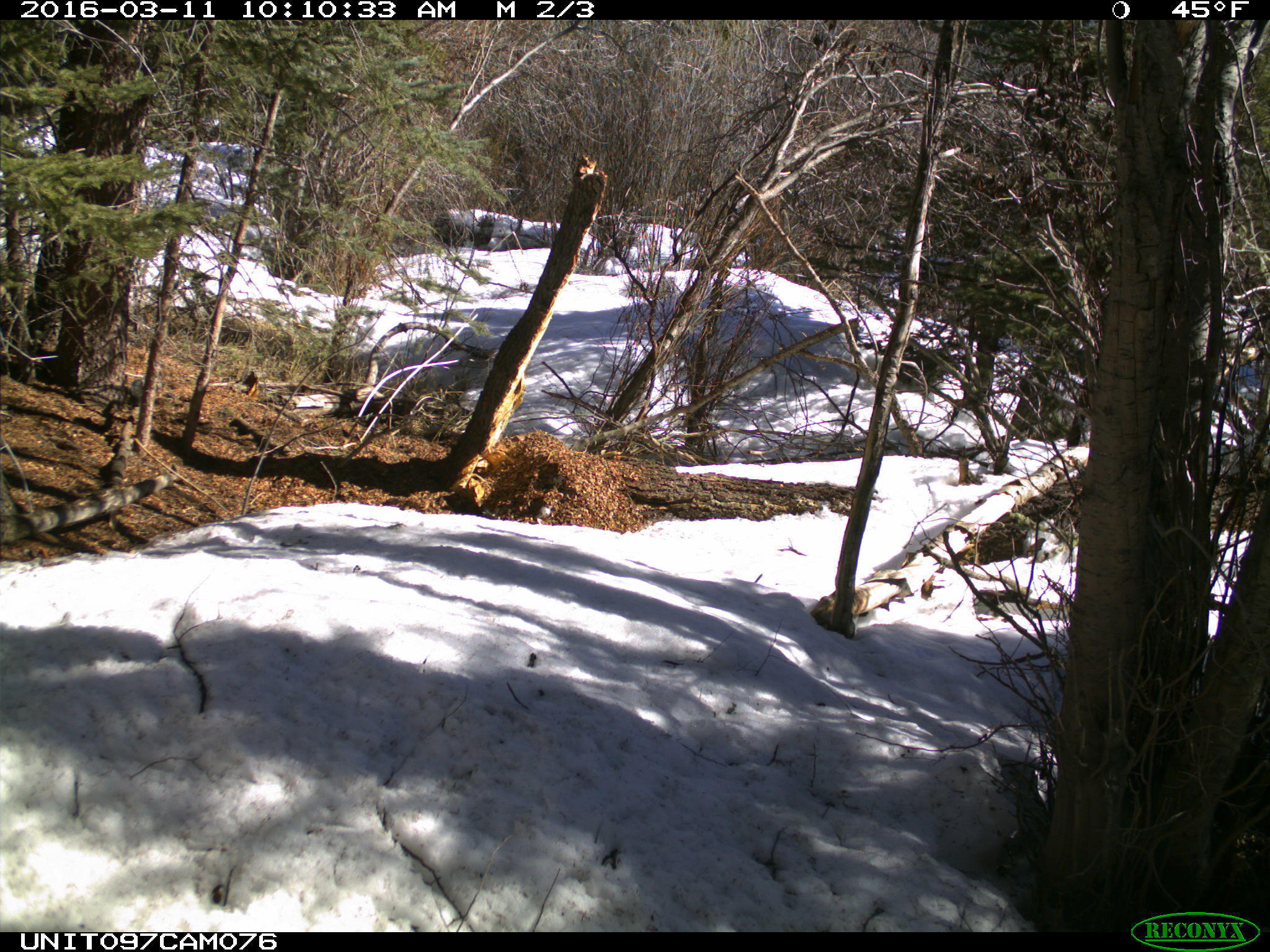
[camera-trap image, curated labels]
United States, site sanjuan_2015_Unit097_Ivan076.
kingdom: Animalia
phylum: Chordata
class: Mammalia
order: Rodentia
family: Sciuridae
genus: Tamiasciurus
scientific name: Tamiasciurus hudsonicus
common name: american red squirrel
Tamiasciurus hudsonicus (american red squirrel).